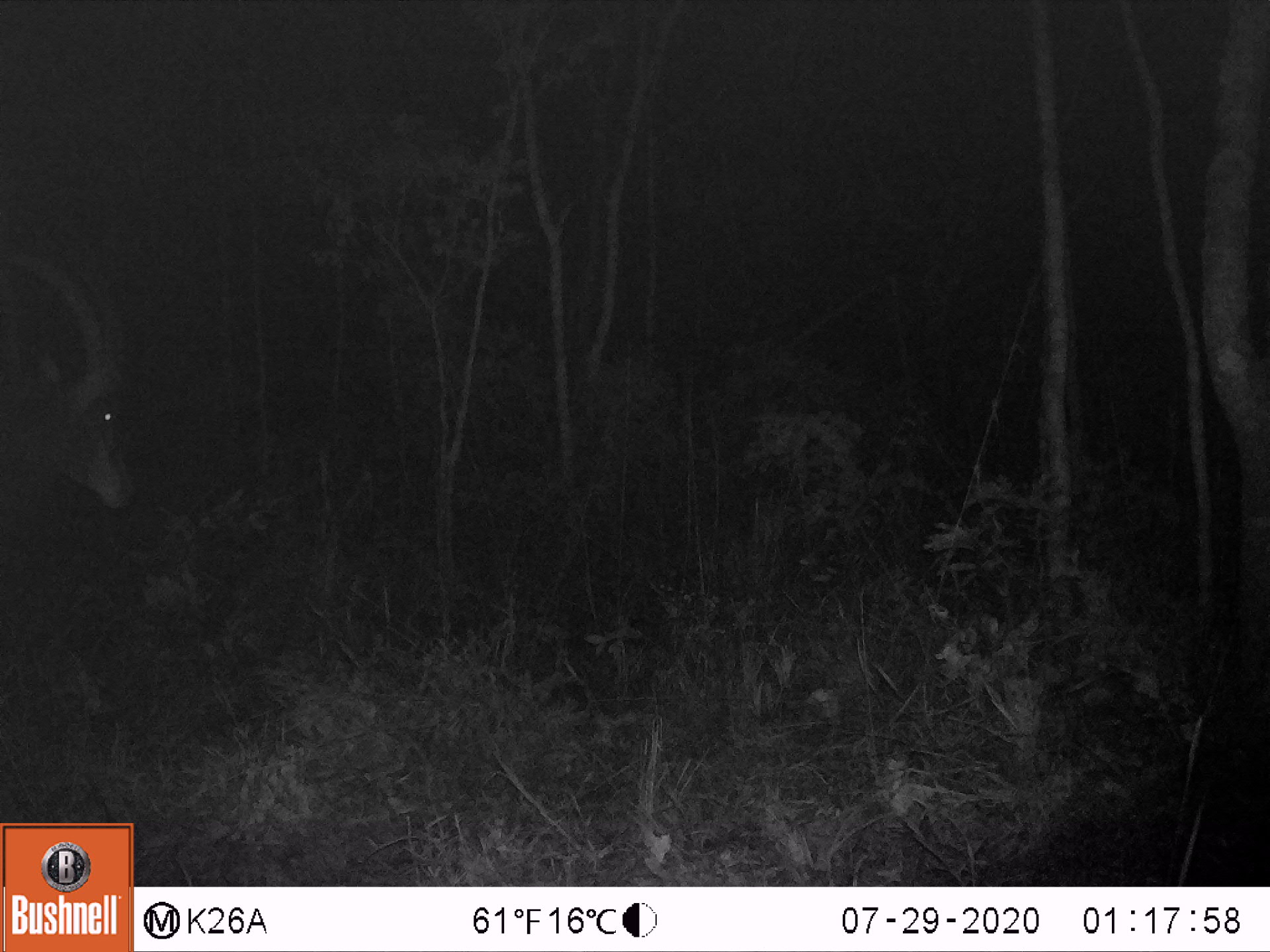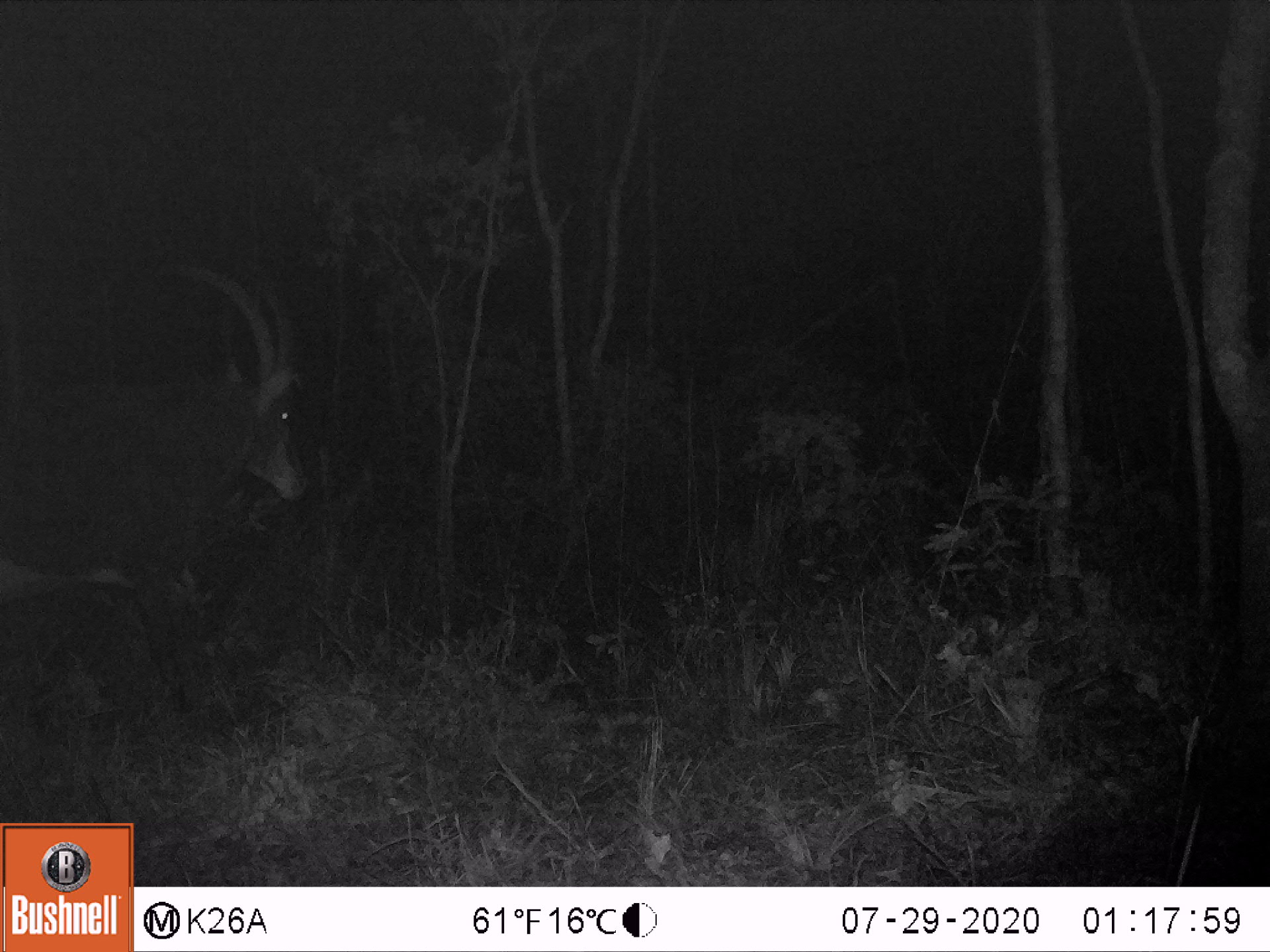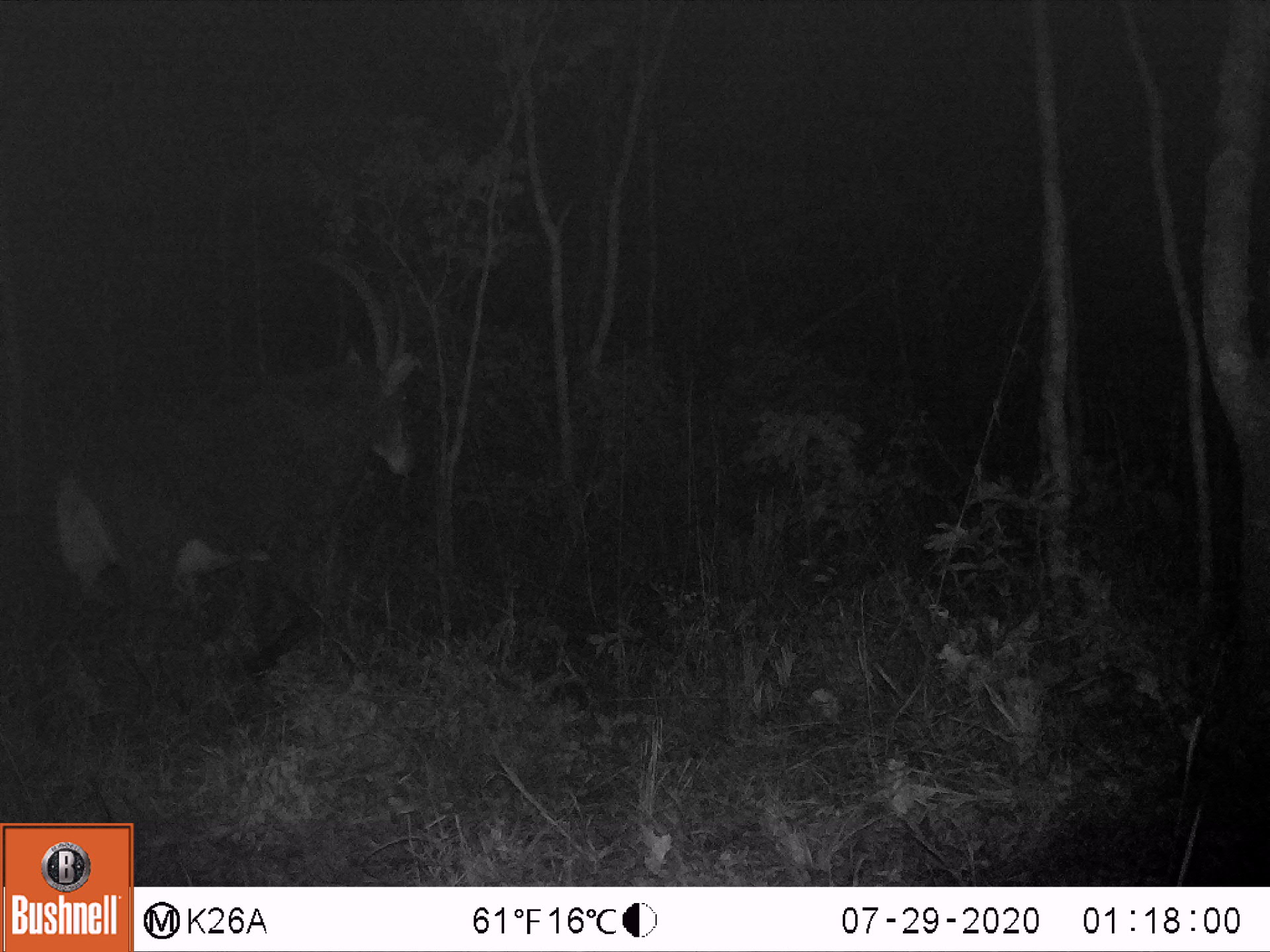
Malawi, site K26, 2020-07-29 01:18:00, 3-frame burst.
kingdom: Animalia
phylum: Chordata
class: Mammalia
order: Artiodactyla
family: Bovidae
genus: Hippotragus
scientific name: Hippotragus niger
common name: sable antelope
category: sable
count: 1